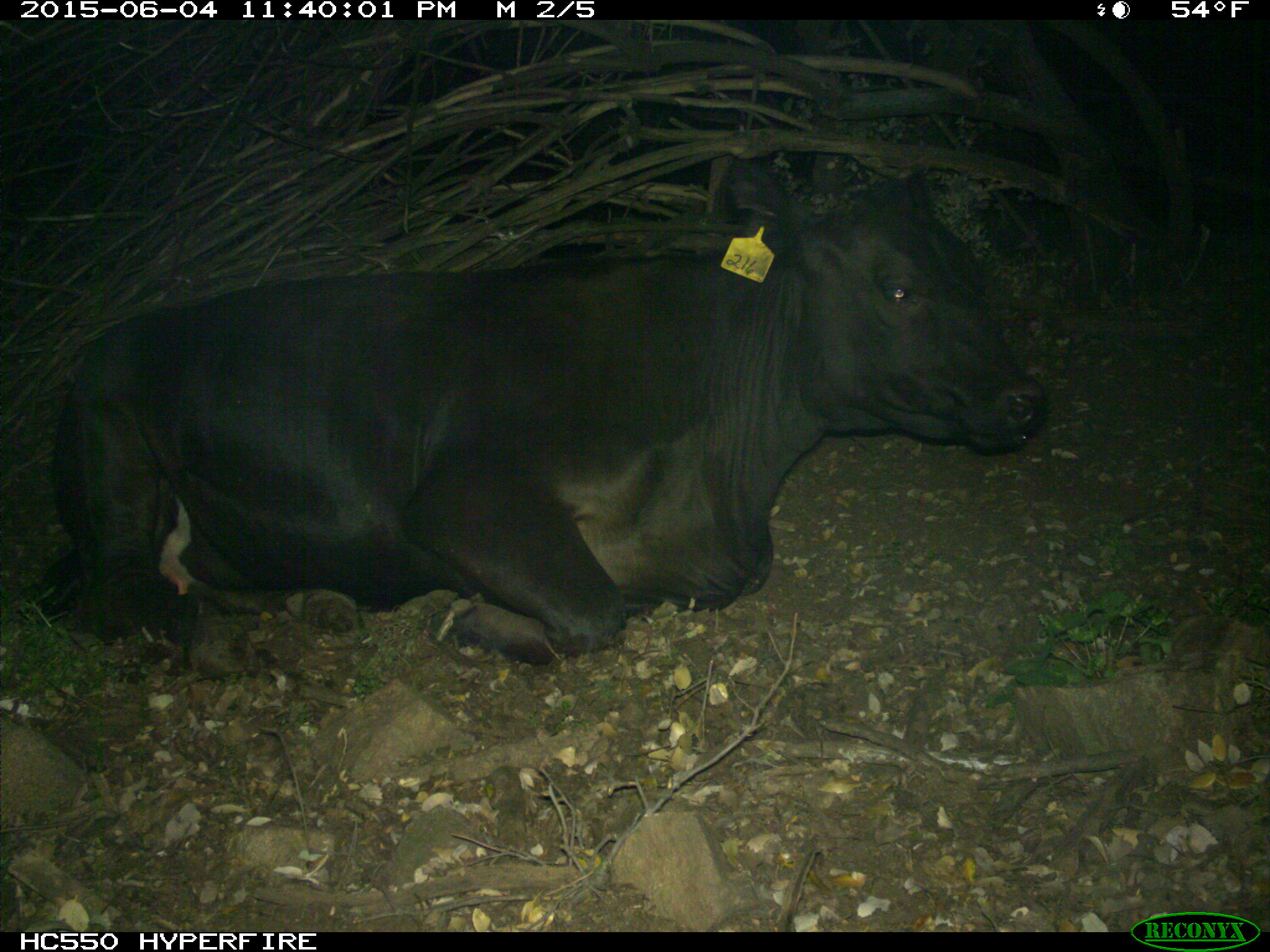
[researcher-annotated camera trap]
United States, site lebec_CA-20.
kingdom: Animalia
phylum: Chordata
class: Mammalia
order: Artiodactyla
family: Bovidae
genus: Bos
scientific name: Bos taurus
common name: domestic cow